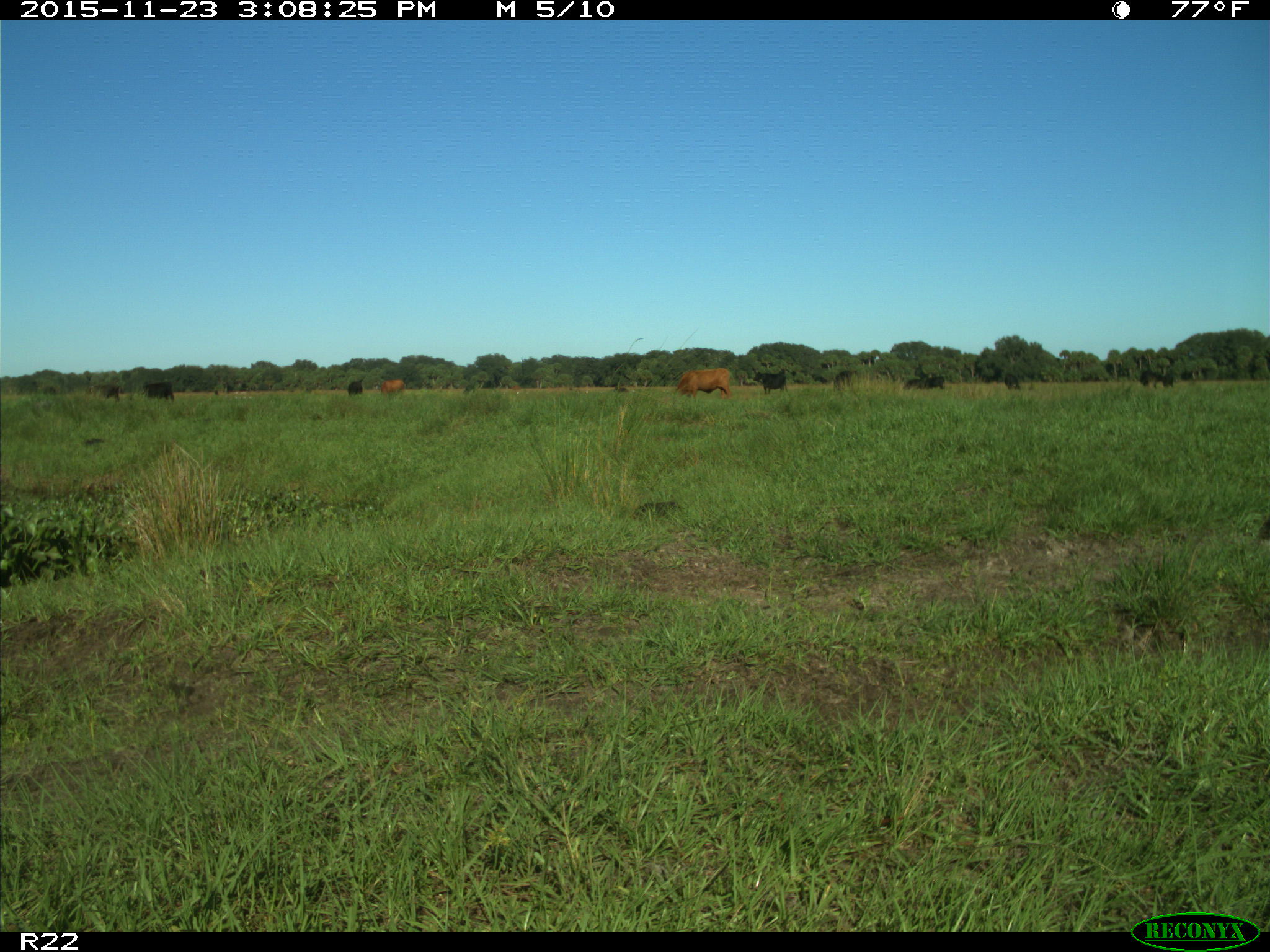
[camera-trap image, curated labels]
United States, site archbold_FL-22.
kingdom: Animalia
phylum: Chordata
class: Mammalia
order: Artiodactyla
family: Bovidae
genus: Bos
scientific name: Bos taurus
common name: domestic cow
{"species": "Bos taurus (domestic cow)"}